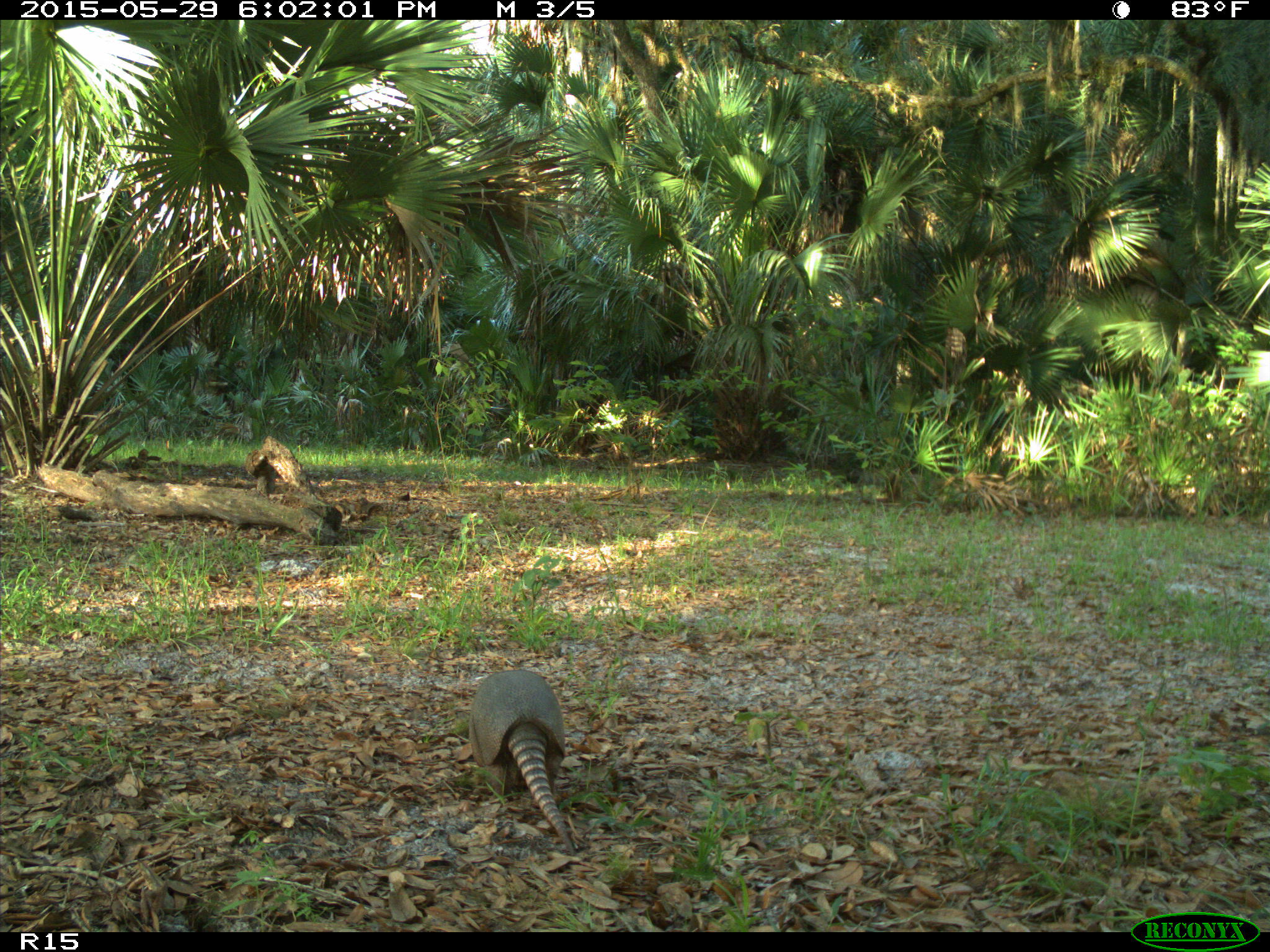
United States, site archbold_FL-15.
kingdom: Animalia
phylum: Chordata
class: Mammalia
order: Cingulata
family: Dasypodidae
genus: Dasypus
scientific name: Dasypus novemcinctus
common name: nine-banded armadillo